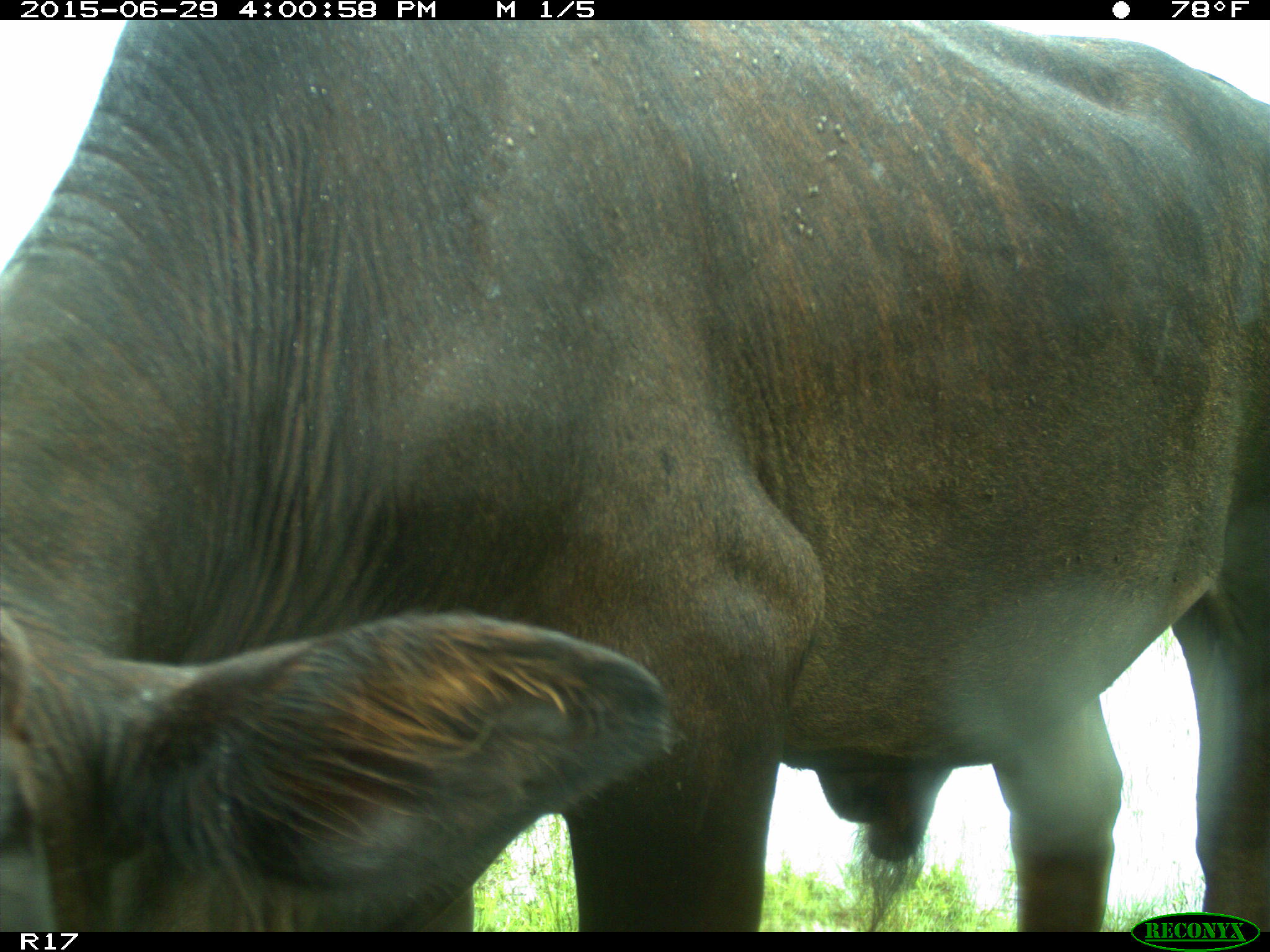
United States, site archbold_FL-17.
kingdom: Animalia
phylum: Chordata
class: Mammalia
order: Artiodactyla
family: Bovidae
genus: Bos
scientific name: Bos taurus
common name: domestic cow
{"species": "Bos taurus (domestic cow)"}